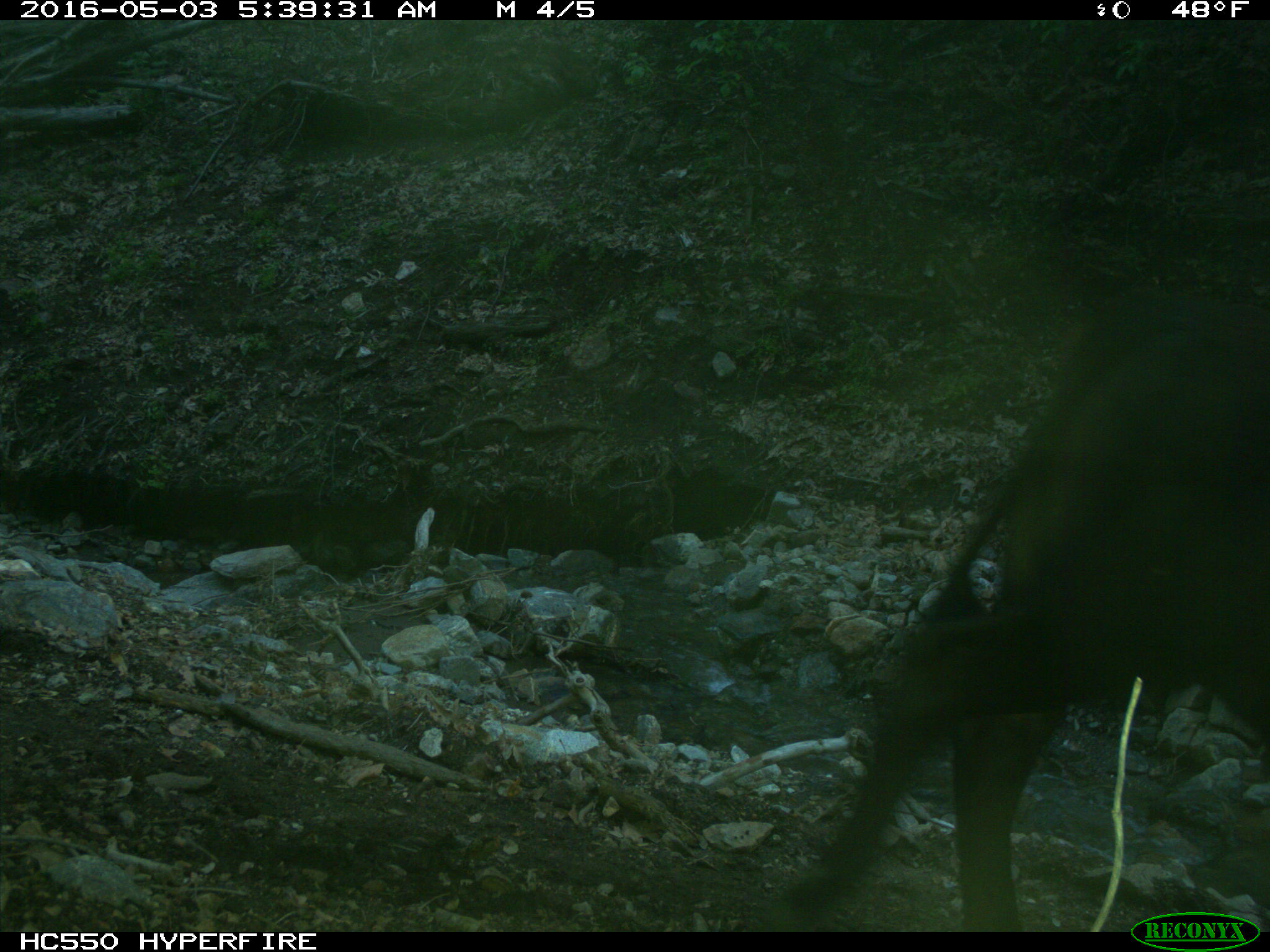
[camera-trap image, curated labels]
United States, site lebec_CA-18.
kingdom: Animalia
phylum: Chordata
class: Mammalia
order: Artiodactyla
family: Bovidae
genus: Bos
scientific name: Bos taurus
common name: domestic cow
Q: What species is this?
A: Bos taurus (domestic cow).